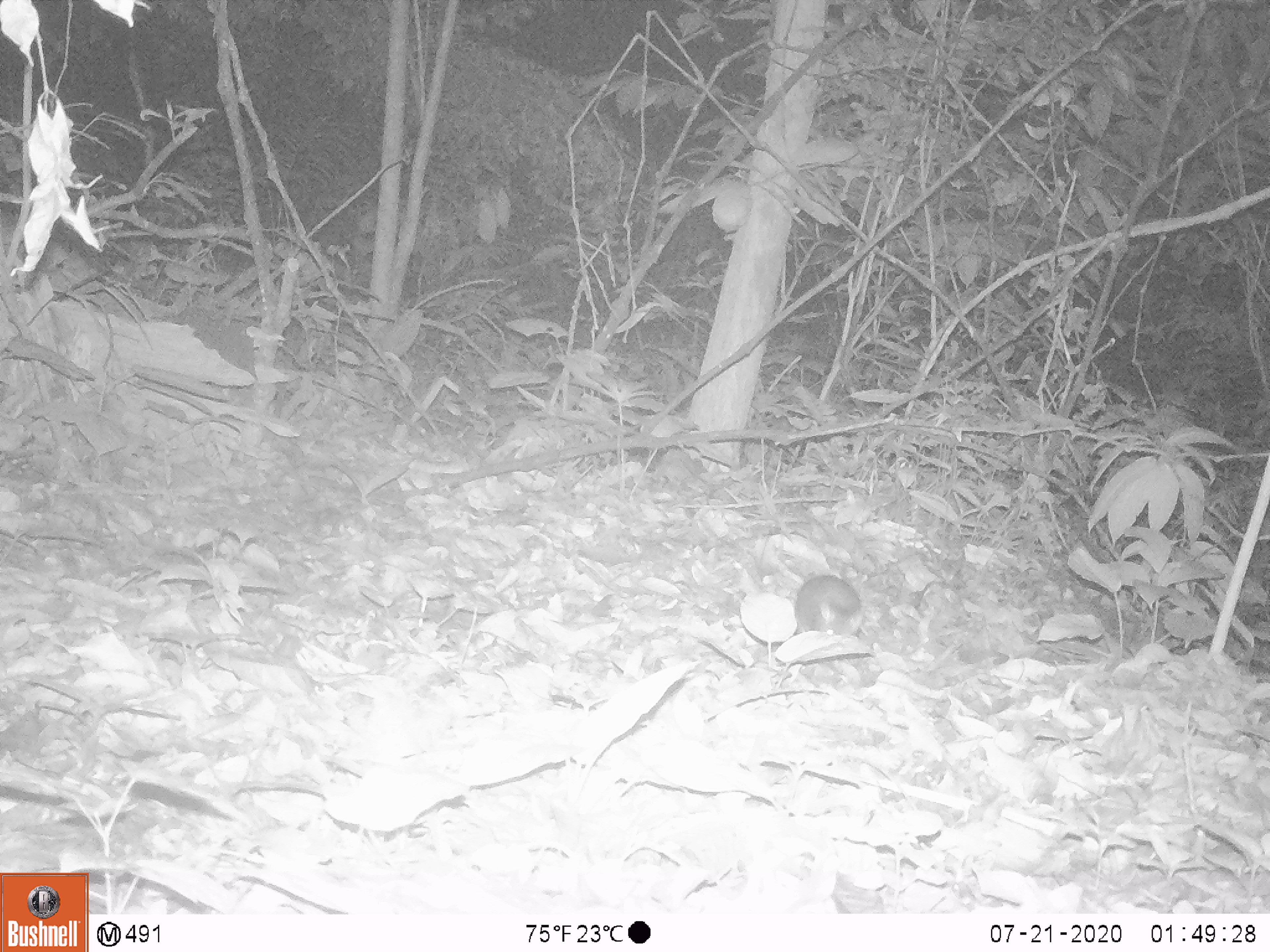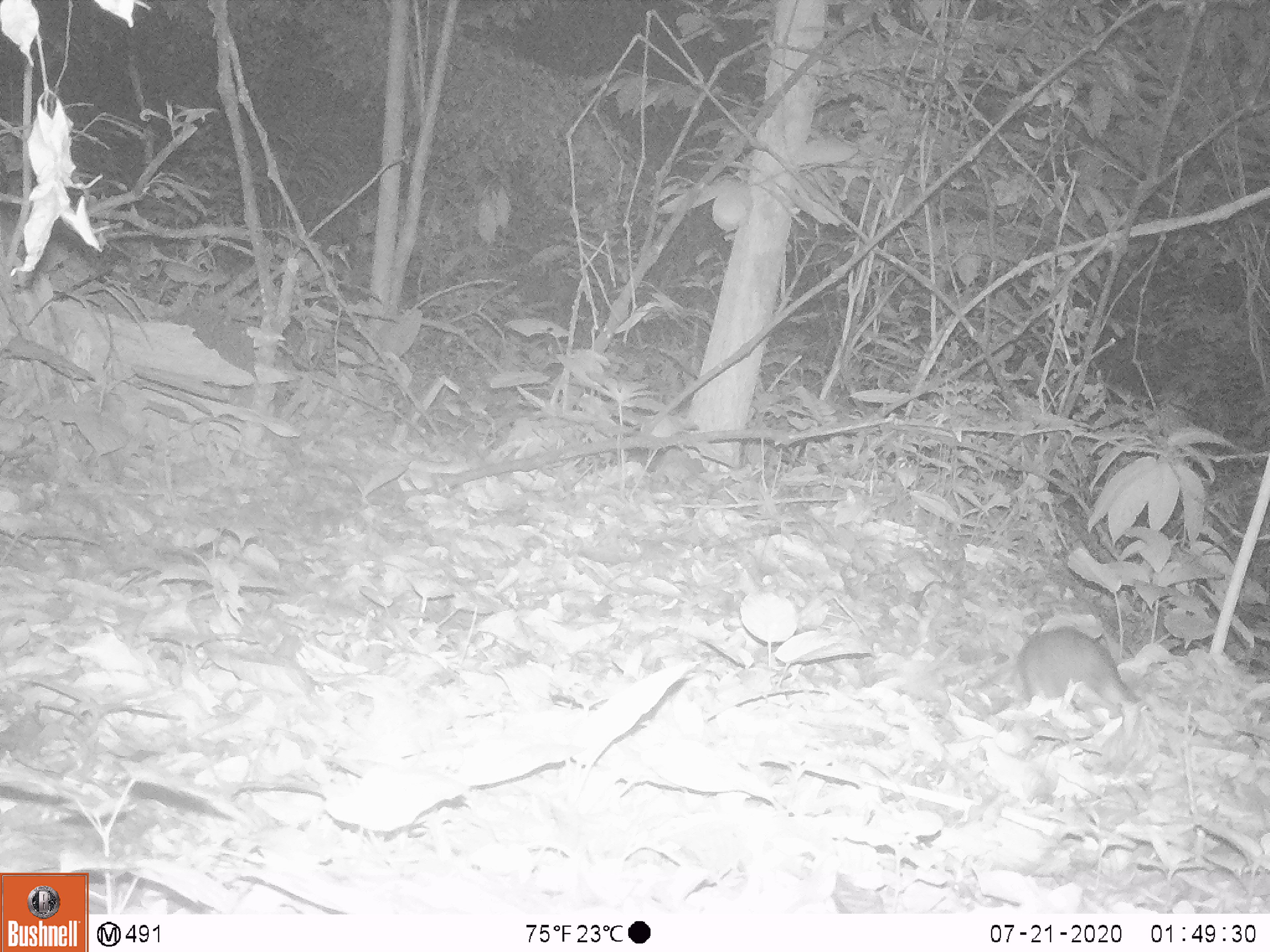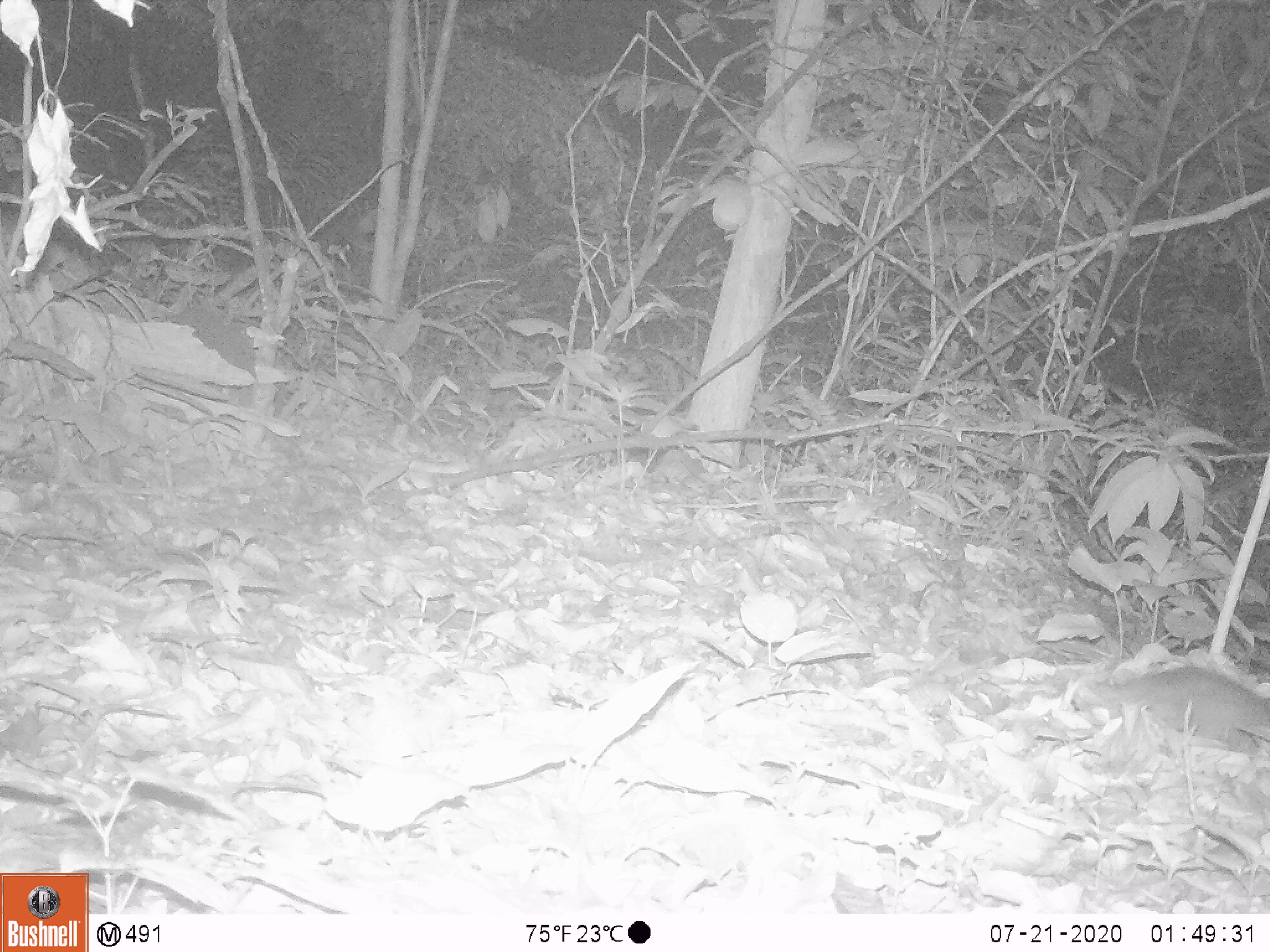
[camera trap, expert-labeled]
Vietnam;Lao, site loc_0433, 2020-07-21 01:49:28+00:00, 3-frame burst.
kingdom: Animalia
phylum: Chordata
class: Mammalia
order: Rodentia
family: Muridae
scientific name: Muridae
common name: old-world mice and rats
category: unidentified murid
Unidentified murid (old-world mice and rats) (Muridae). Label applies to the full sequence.